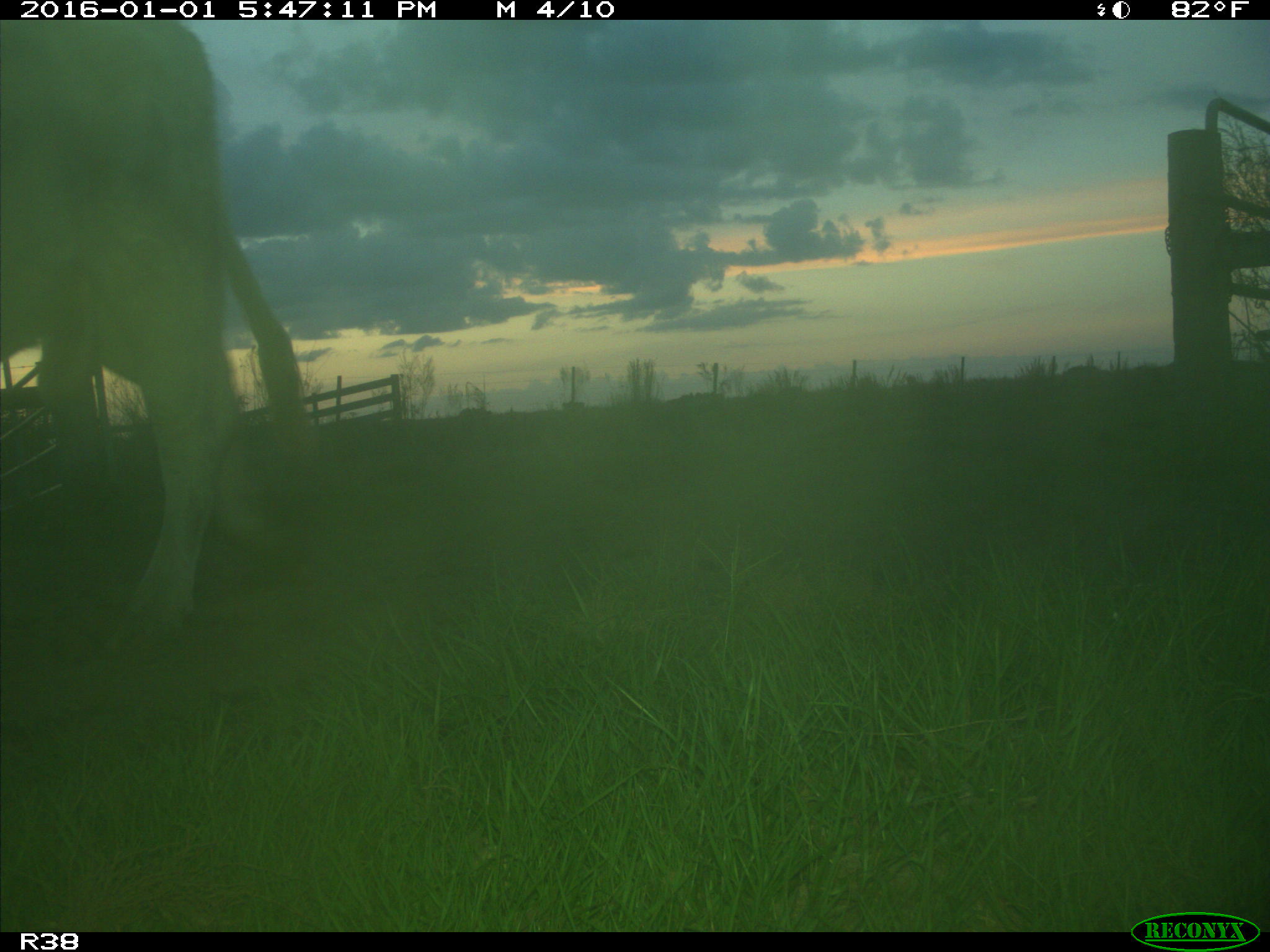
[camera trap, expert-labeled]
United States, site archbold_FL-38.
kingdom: Animalia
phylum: Chordata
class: Mammalia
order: Artiodactyla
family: Bovidae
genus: Bos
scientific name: Bos taurus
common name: domestic cow